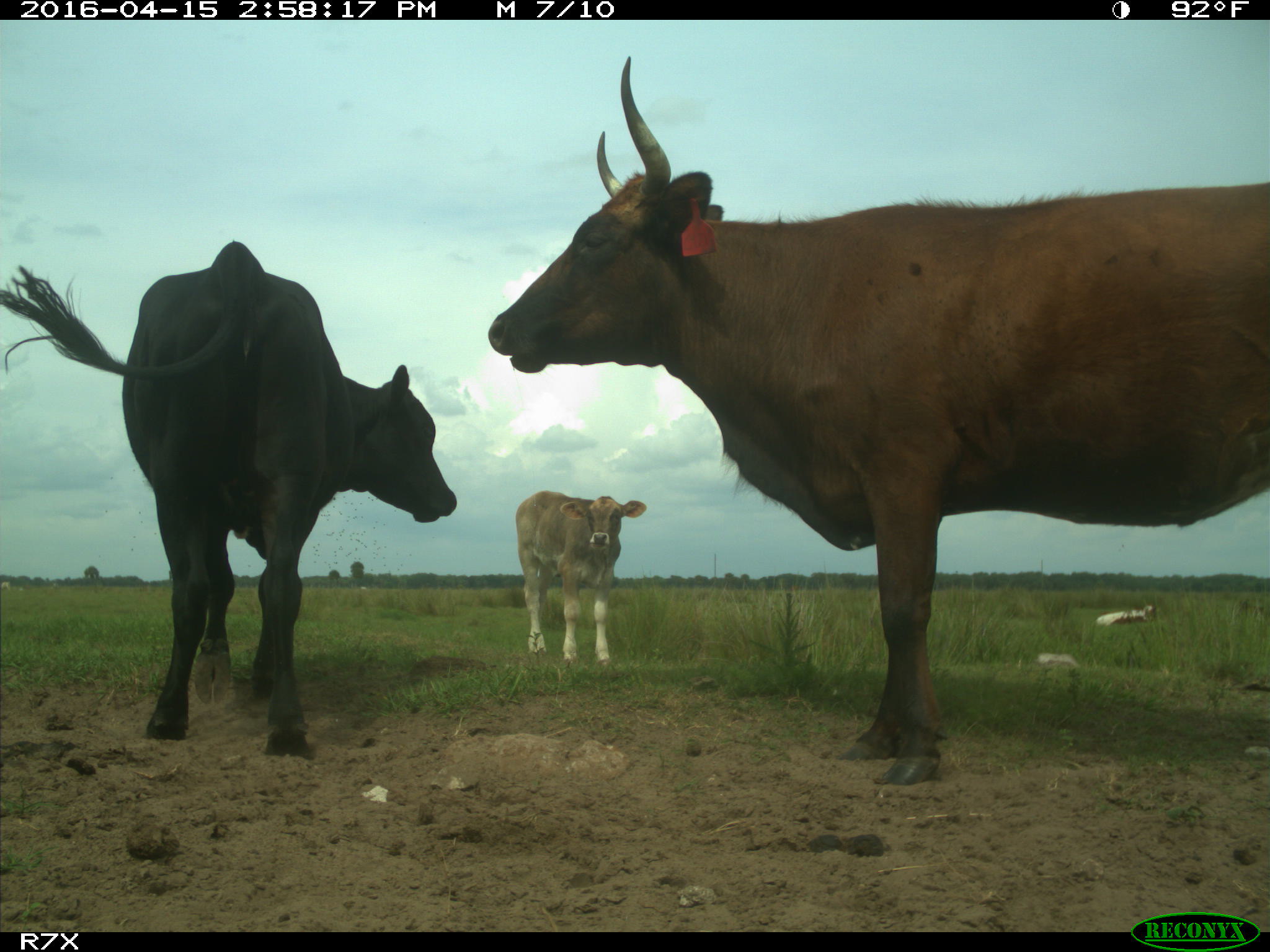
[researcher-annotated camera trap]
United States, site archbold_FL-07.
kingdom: Animalia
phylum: Chordata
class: Mammalia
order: Artiodactyla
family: Bovidae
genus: Bos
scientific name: Bos taurus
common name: domestic cow